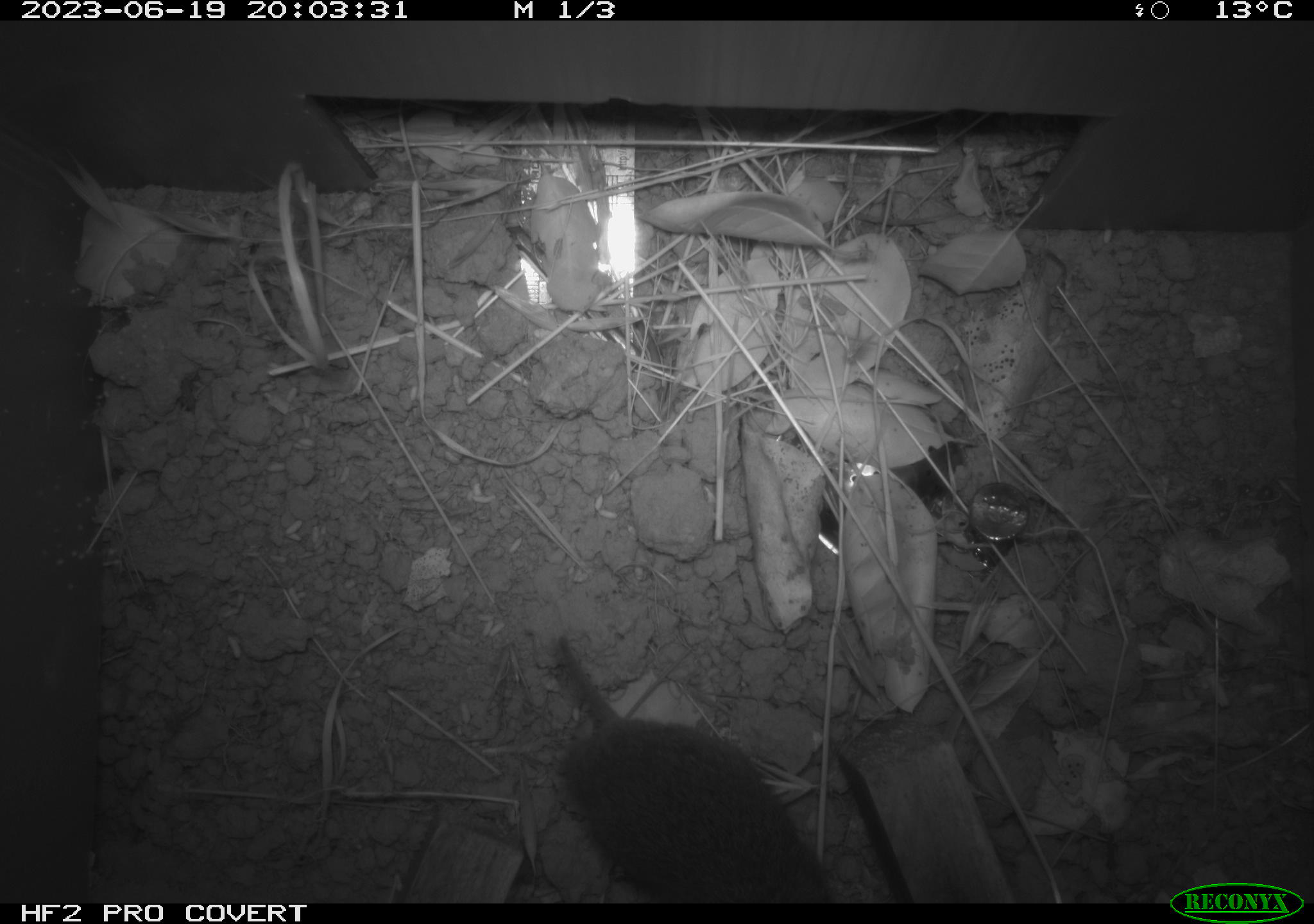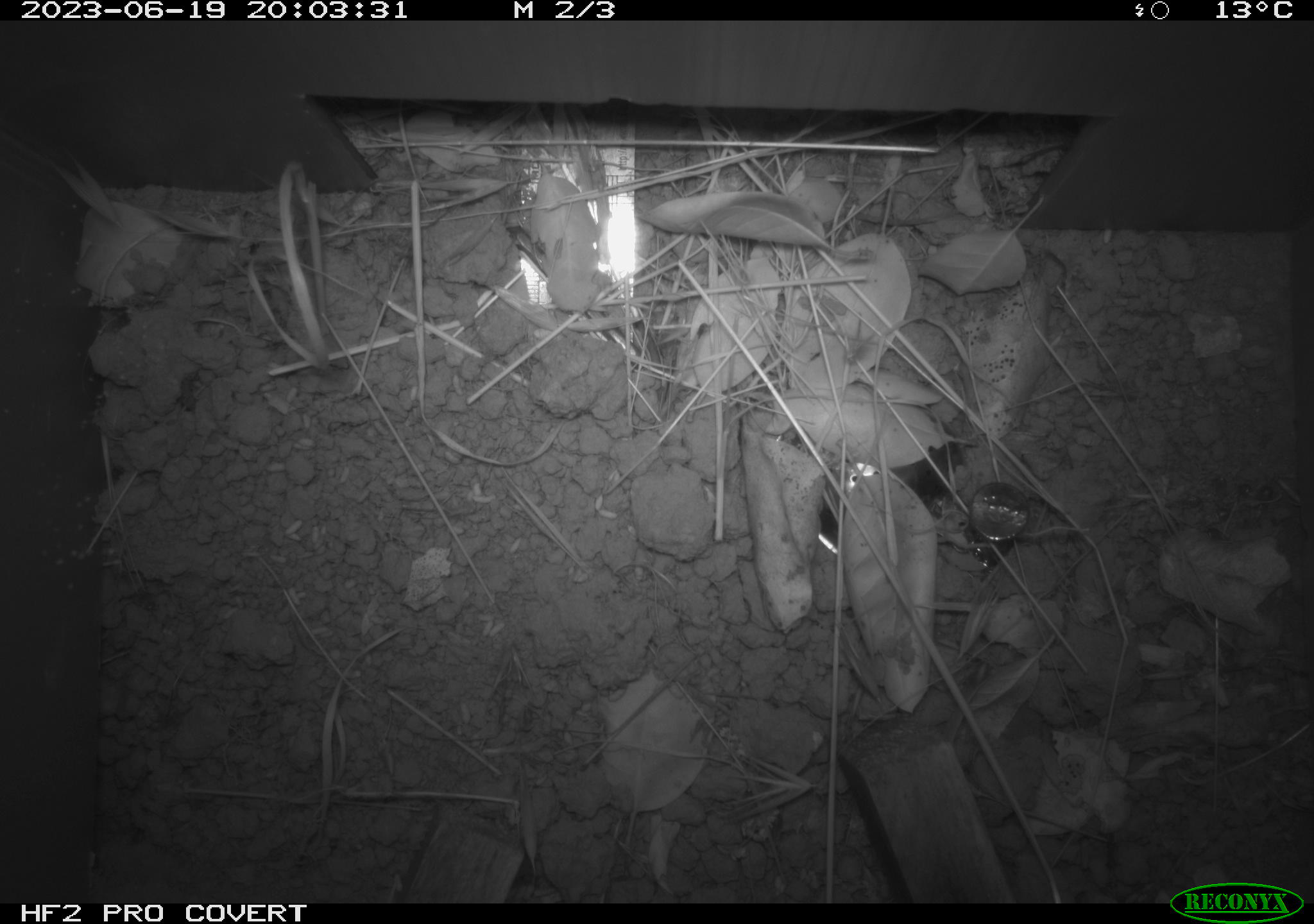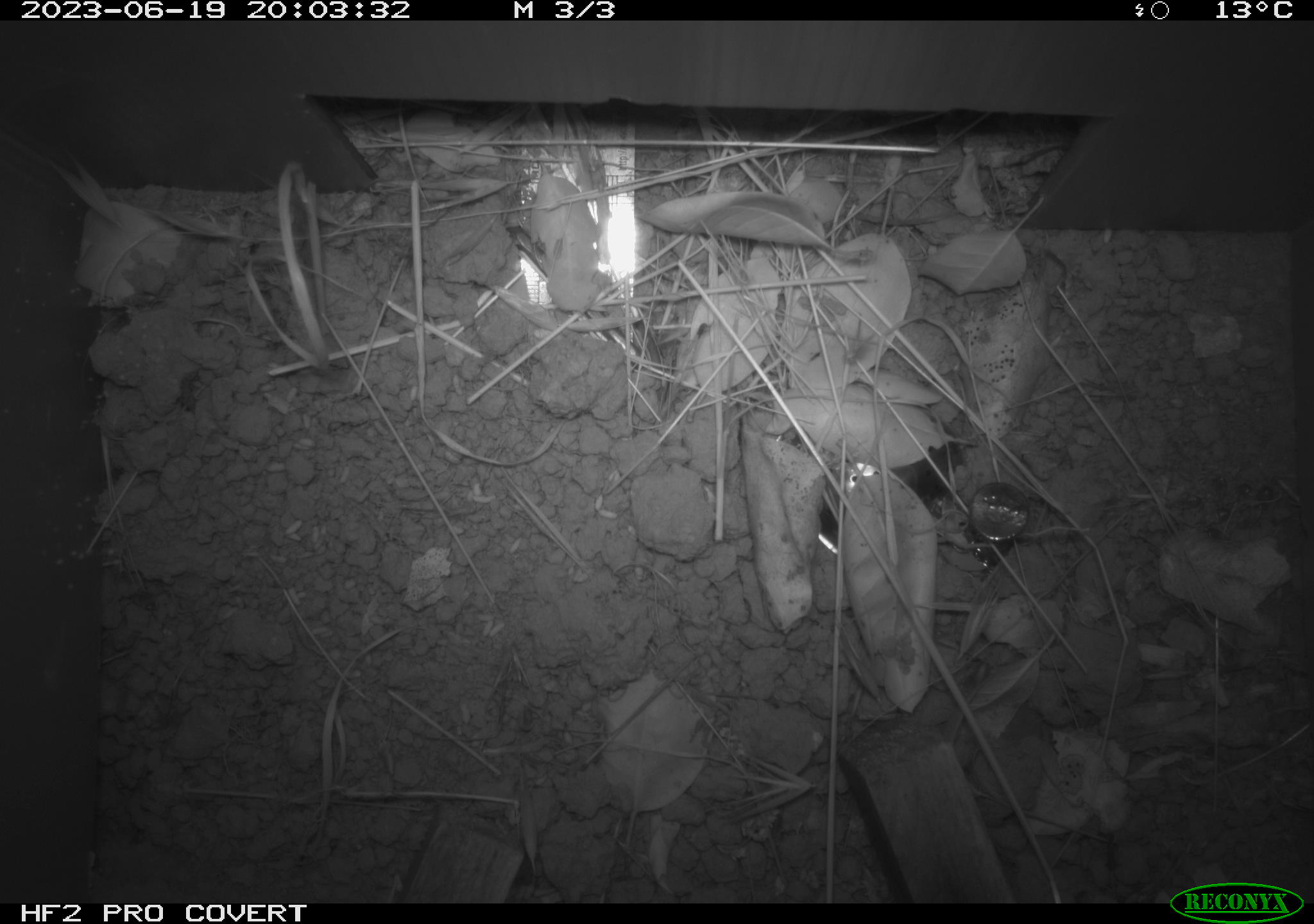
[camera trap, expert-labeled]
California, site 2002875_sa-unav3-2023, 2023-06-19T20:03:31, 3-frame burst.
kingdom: Animalia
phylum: Chordata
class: Mammalia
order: Rodentia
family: Cricetidae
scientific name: Arvicolinae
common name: voles, lemmings, and muskrats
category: arvicolinae subfamily